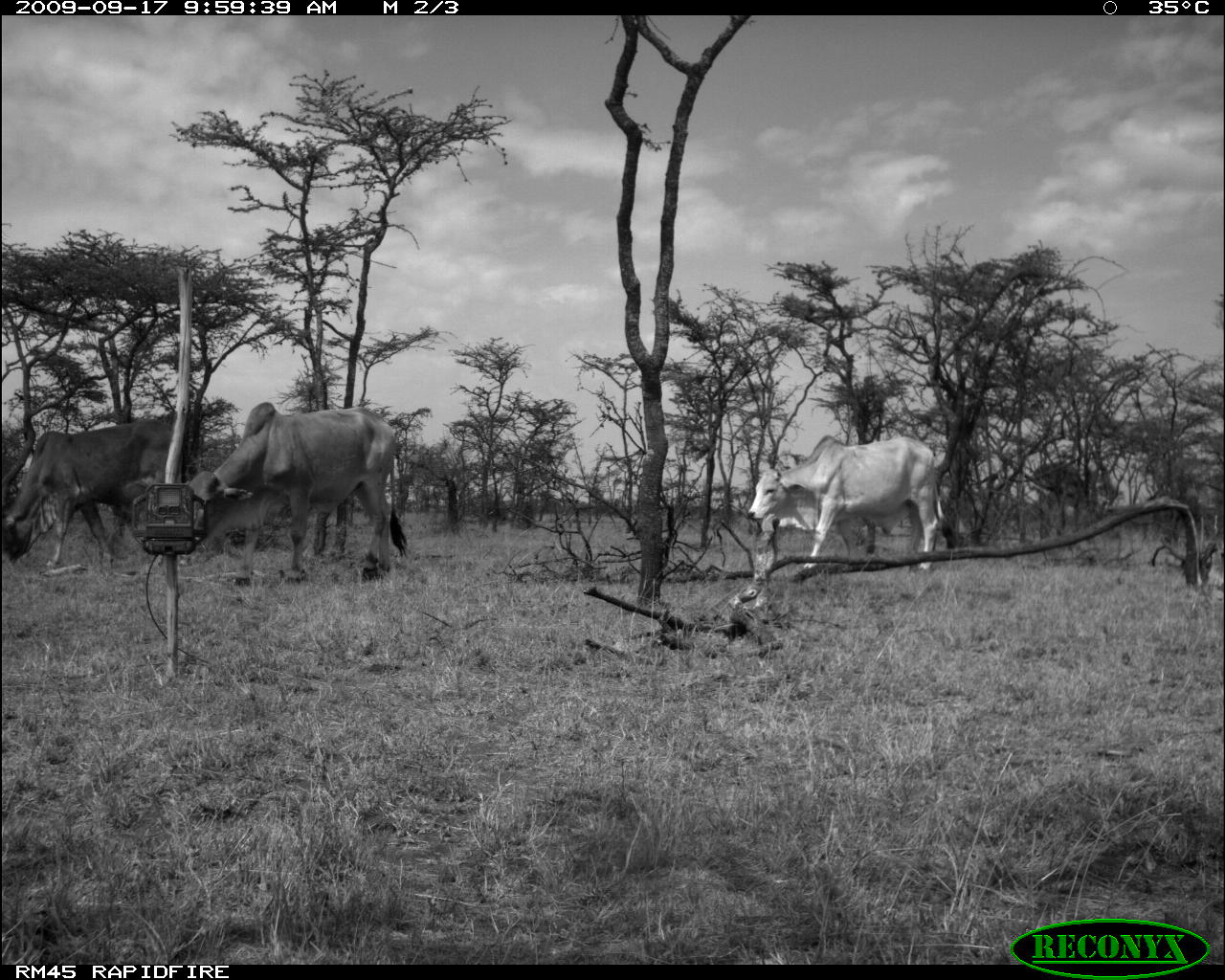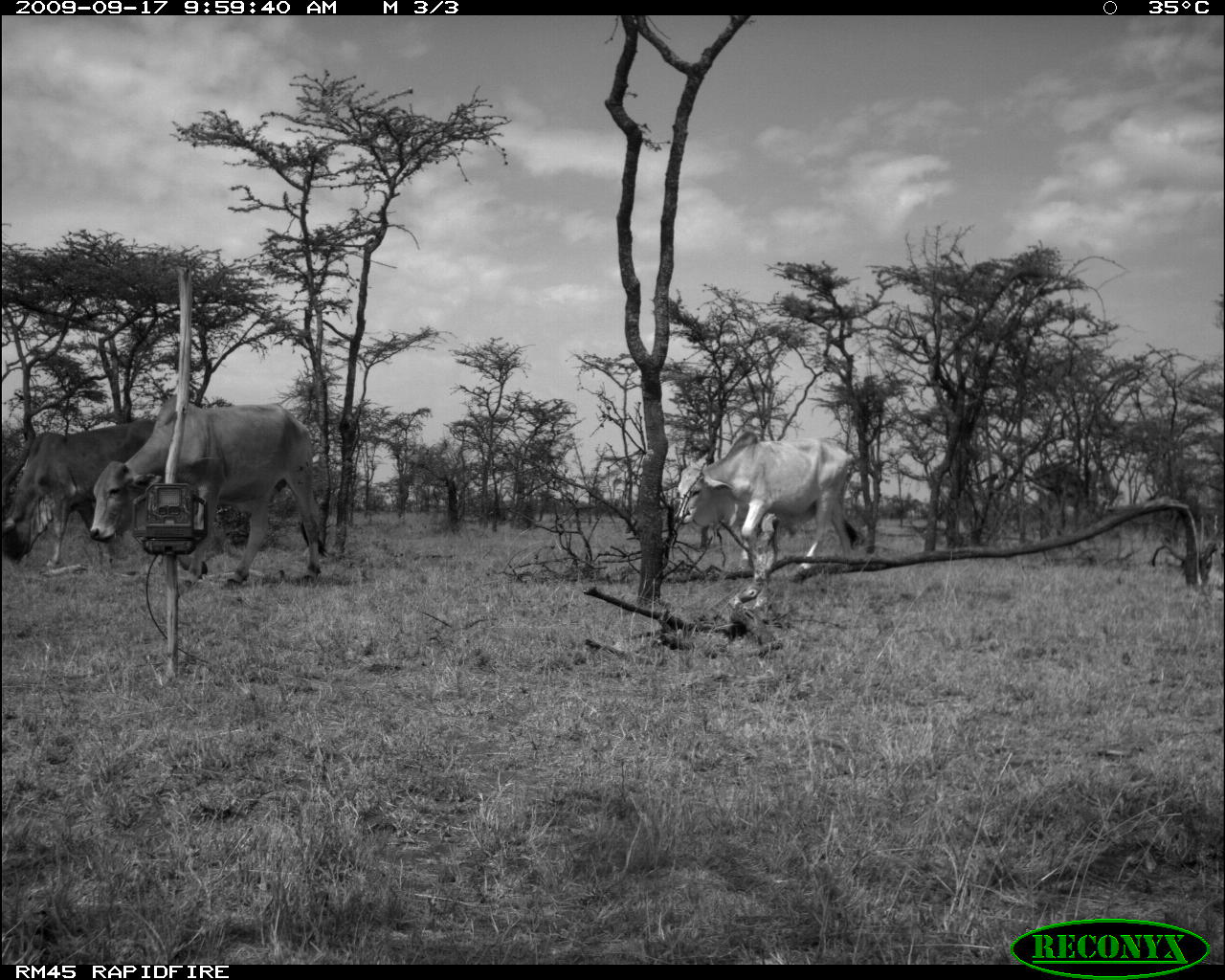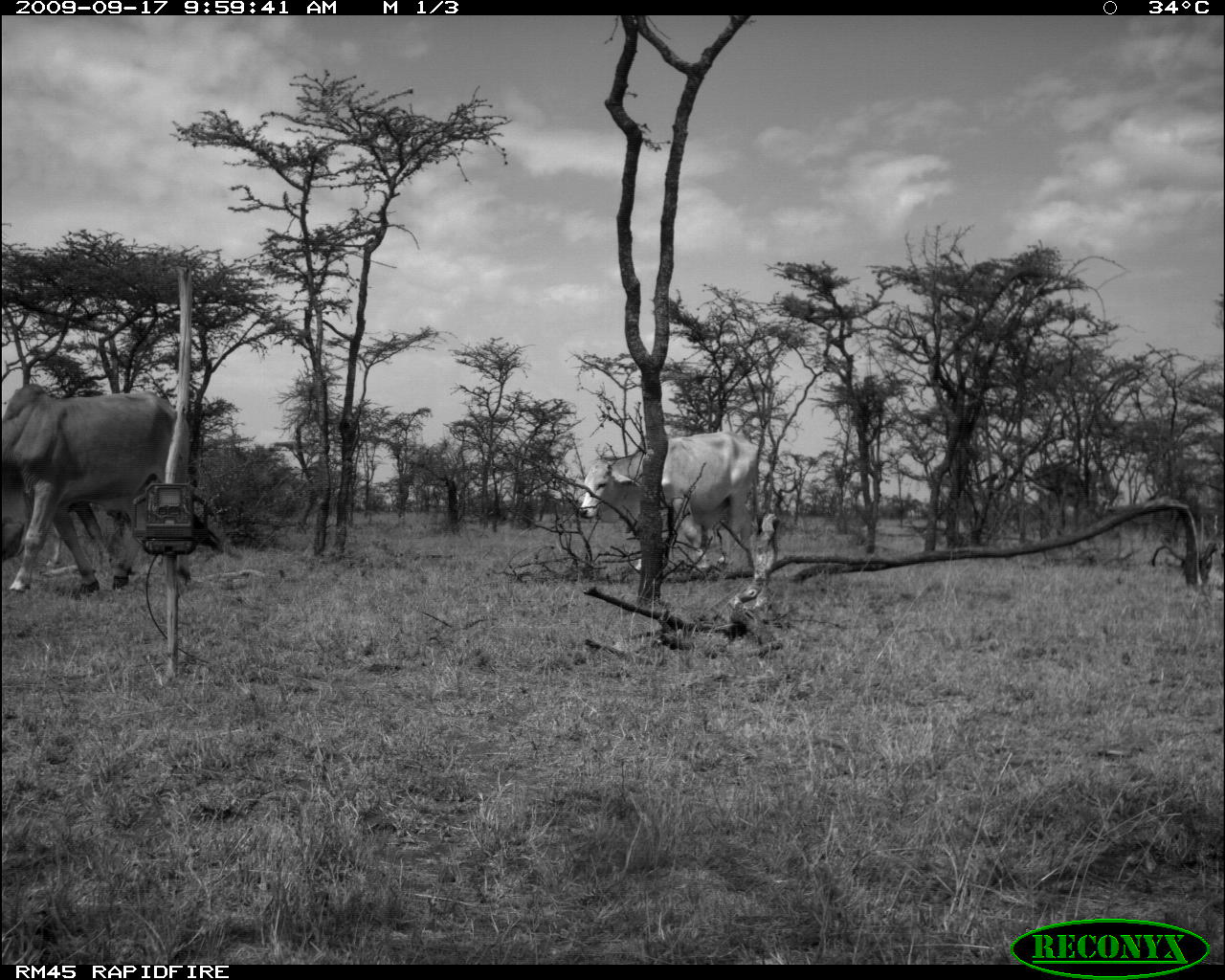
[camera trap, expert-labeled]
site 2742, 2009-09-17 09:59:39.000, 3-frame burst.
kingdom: Animalia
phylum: Chordata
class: Mammalia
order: Artiodactyla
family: Bovidae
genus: Bos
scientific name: Bos taurus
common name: domestic cattle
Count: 3.